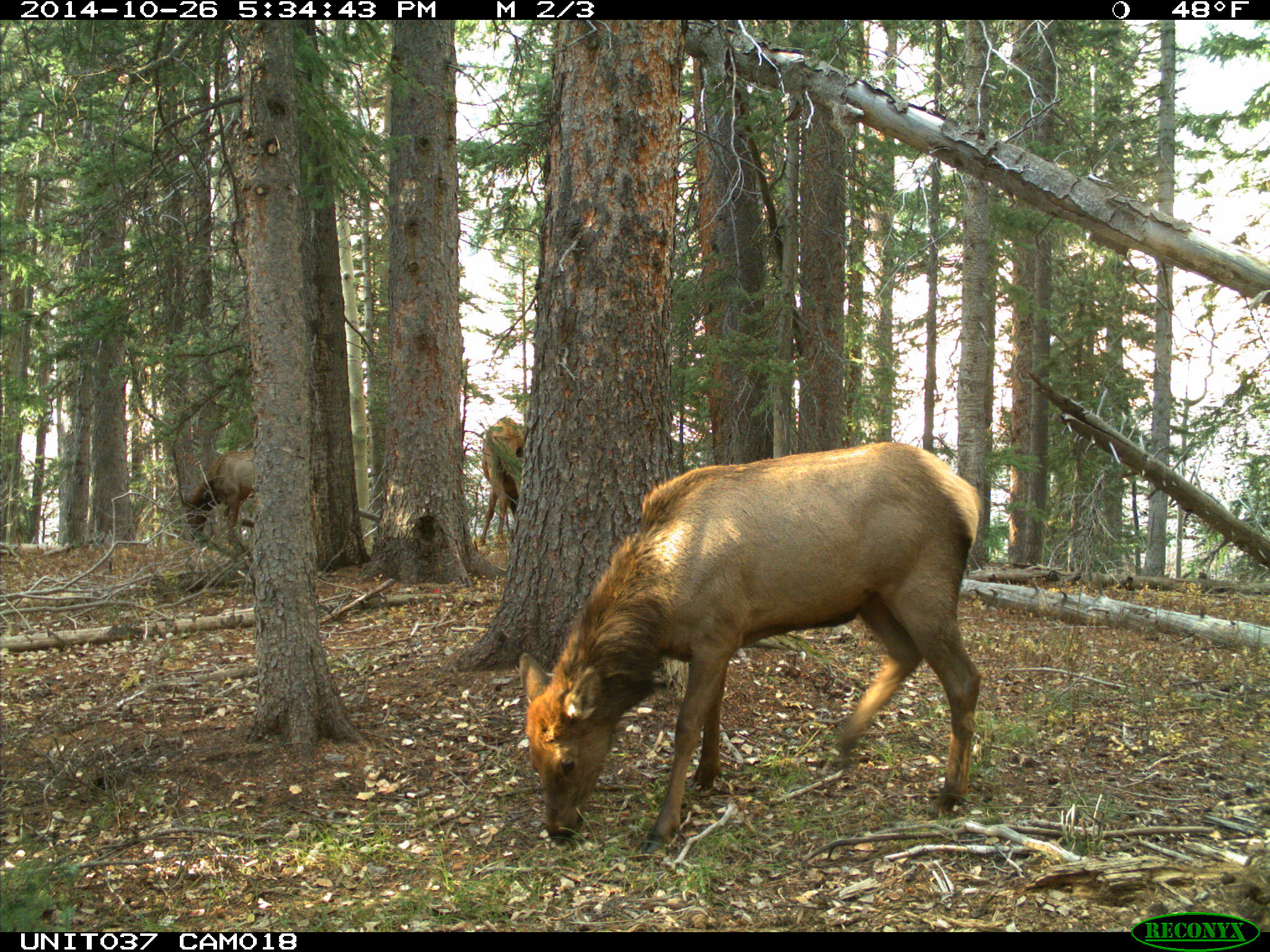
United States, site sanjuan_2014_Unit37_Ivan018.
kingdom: Animalia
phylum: Chordata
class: Mammalia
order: Artiodactyla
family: Cervidae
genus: Cervus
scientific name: Cervus elaphus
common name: red deer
Cervus elaphus (red deer).